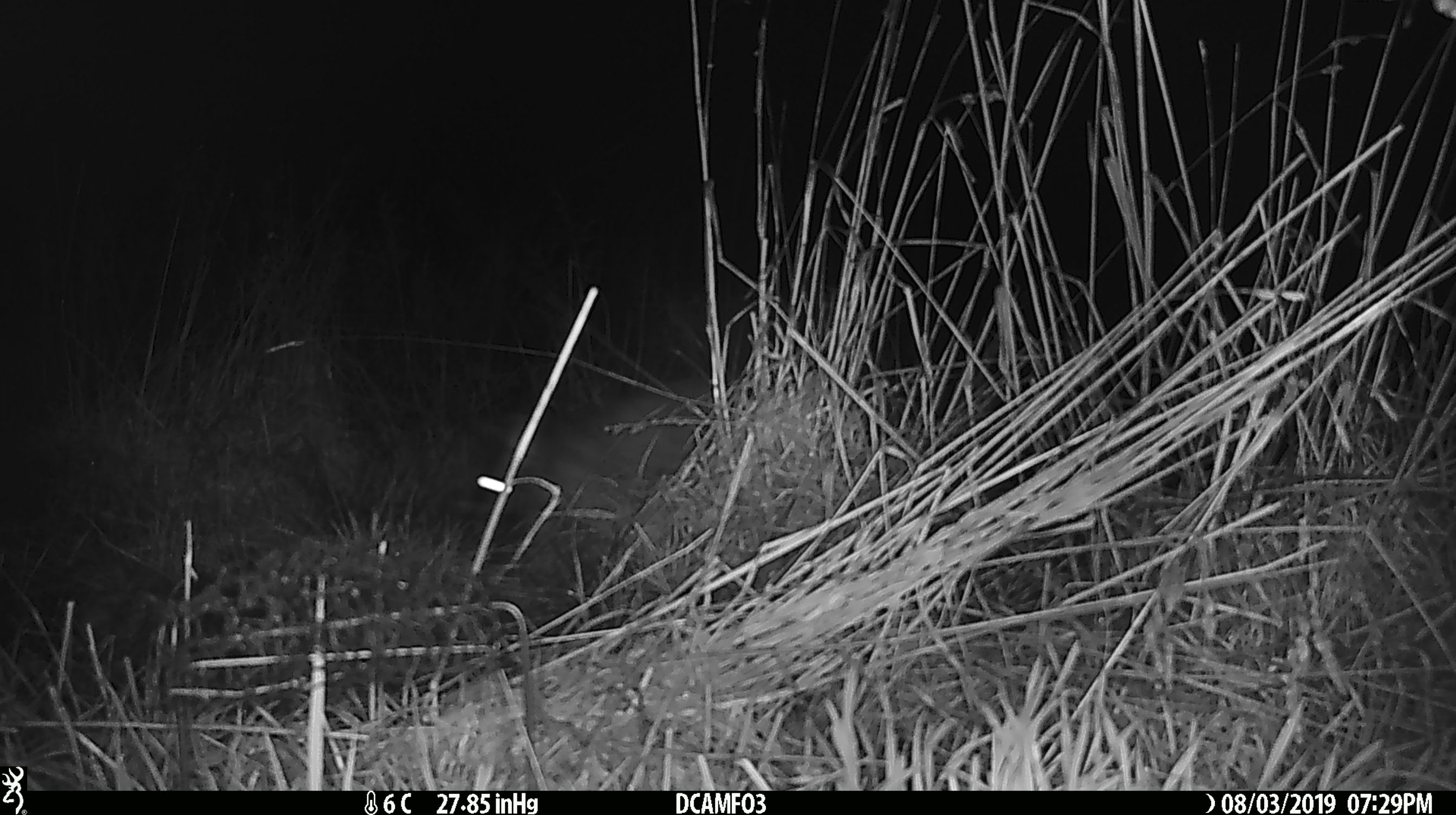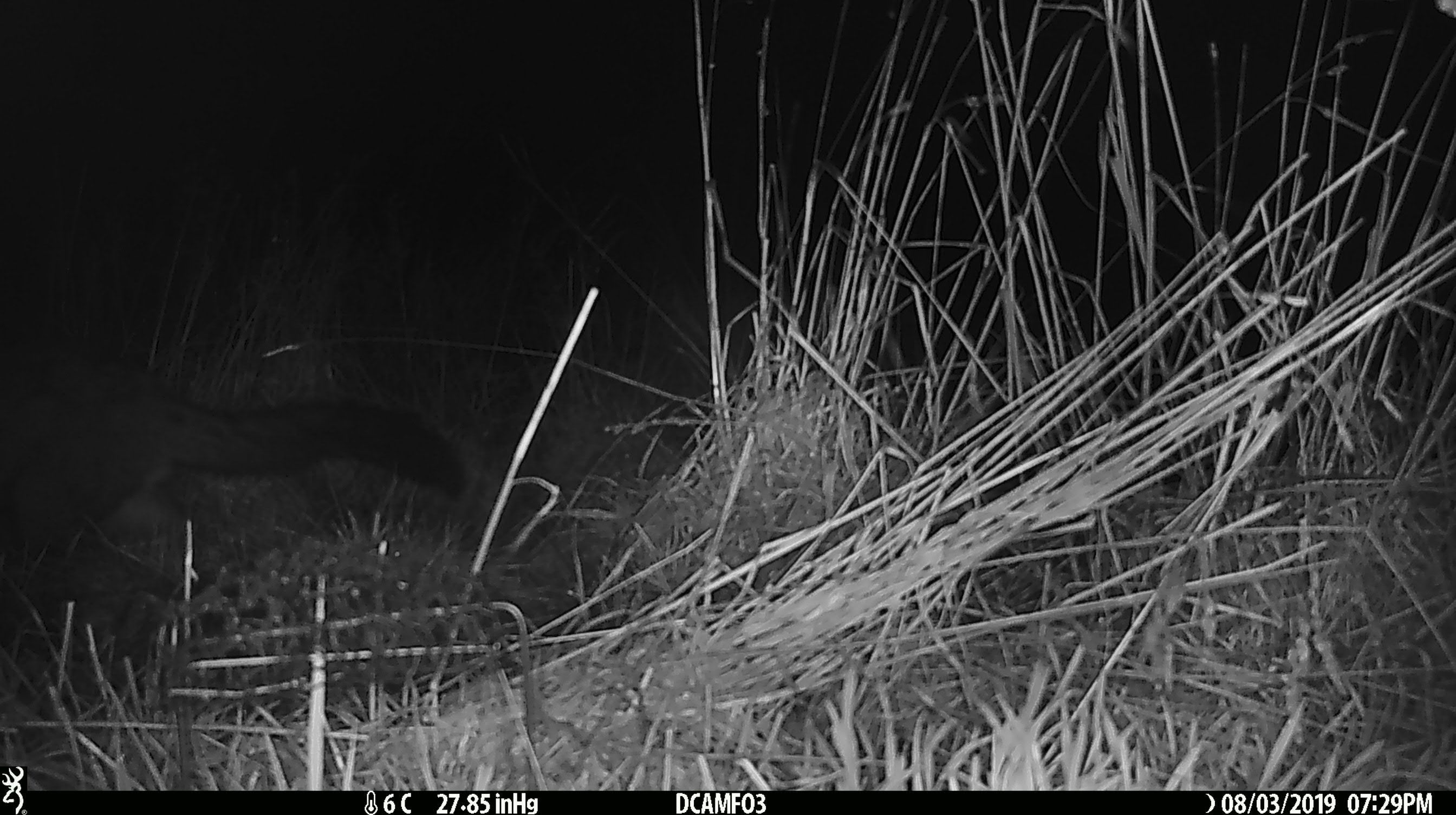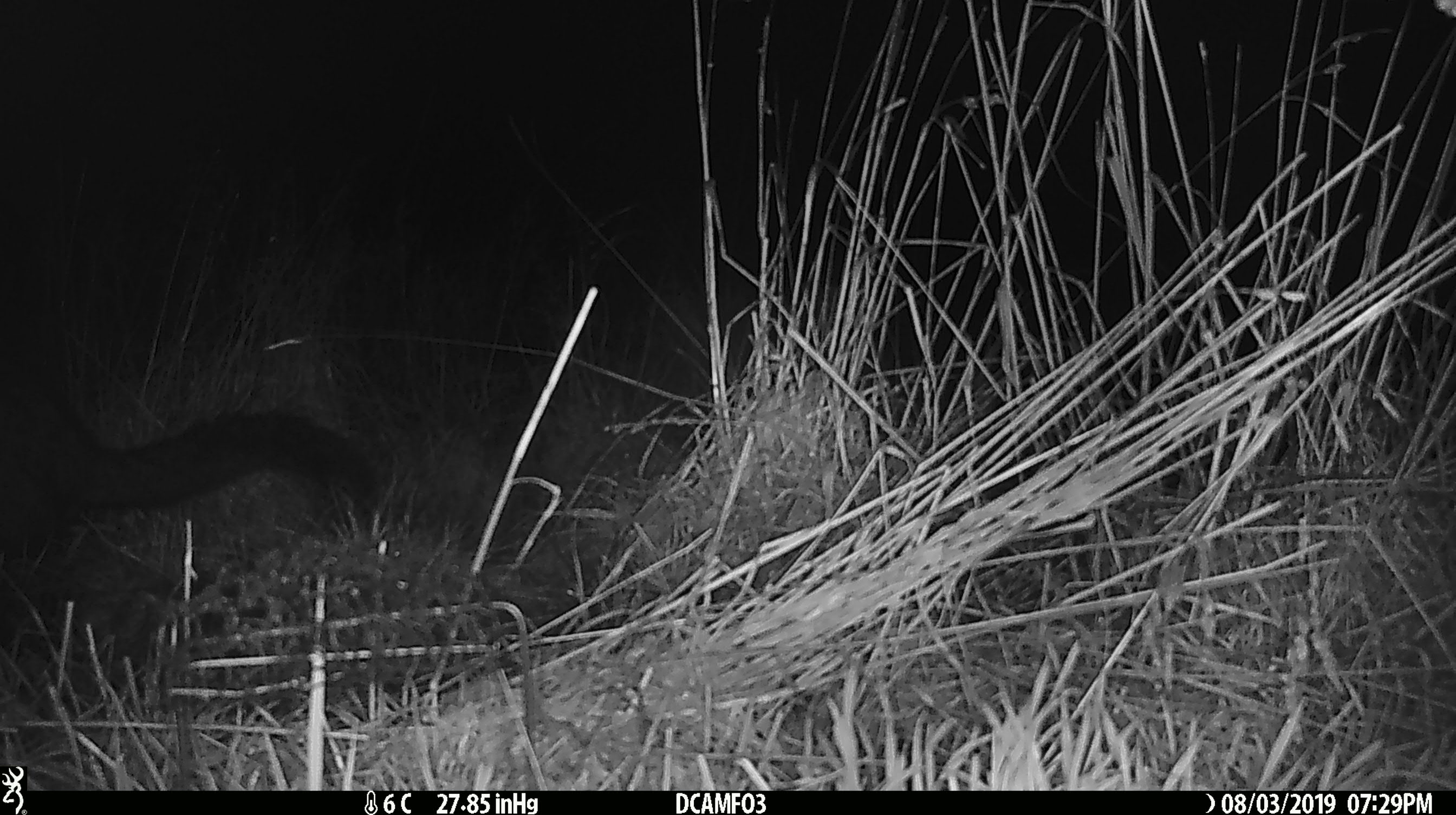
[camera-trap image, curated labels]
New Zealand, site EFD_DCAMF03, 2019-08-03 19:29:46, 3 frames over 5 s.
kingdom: Animalia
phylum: Chordata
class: Mammalia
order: Diprotodontia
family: Phalangeridae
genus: Trichosurus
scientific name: Trichosurus vulpecula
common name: common brushtail possum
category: possum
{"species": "possum (common brushtail possum) (Trichosurus vulpecula)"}